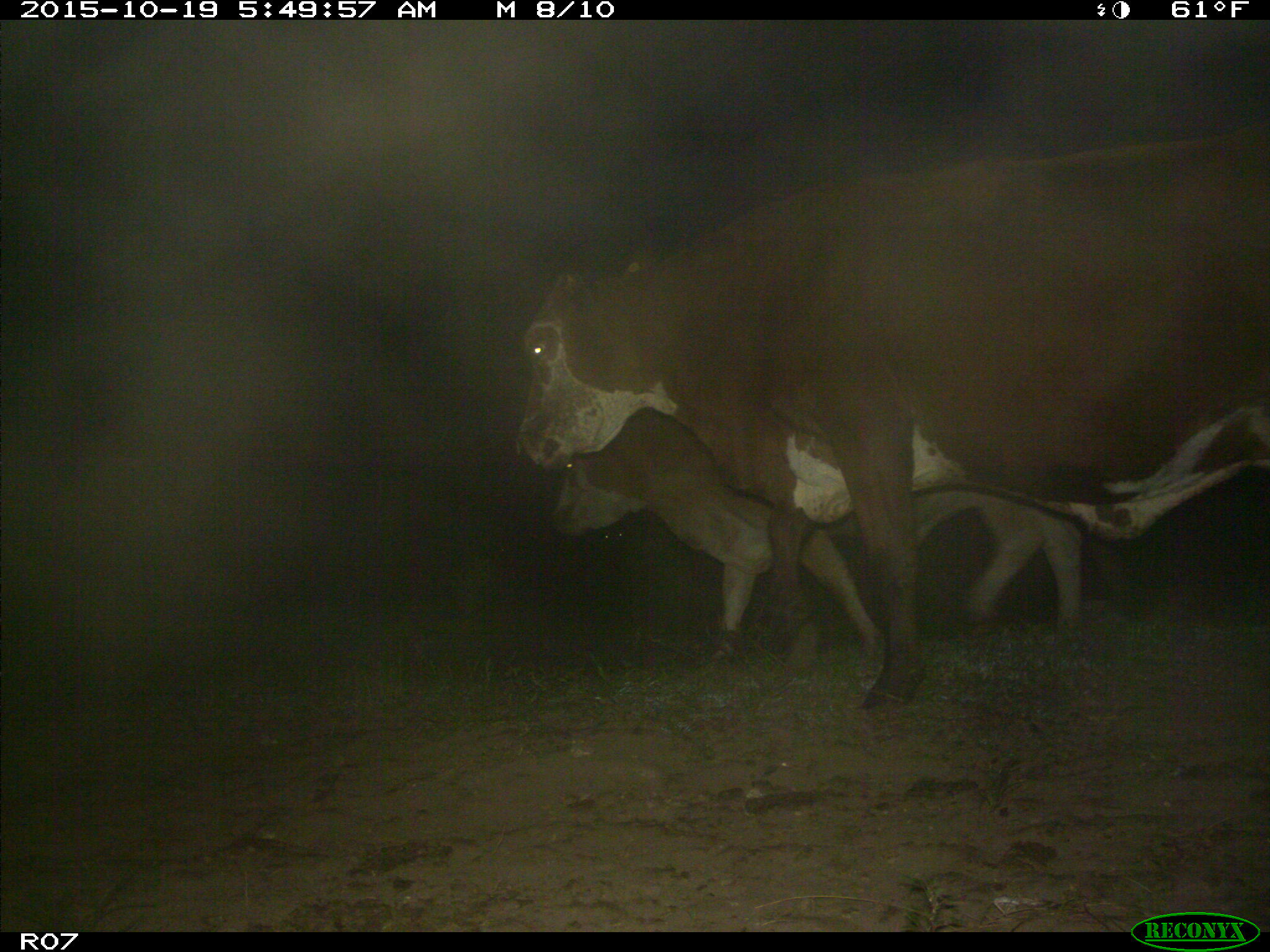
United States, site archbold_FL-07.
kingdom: Animalia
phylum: Chordata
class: Mammalia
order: Artiodactyla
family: Bovidae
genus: Bos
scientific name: Bos taurus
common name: domestic cow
Bos taurus (domestic cow).